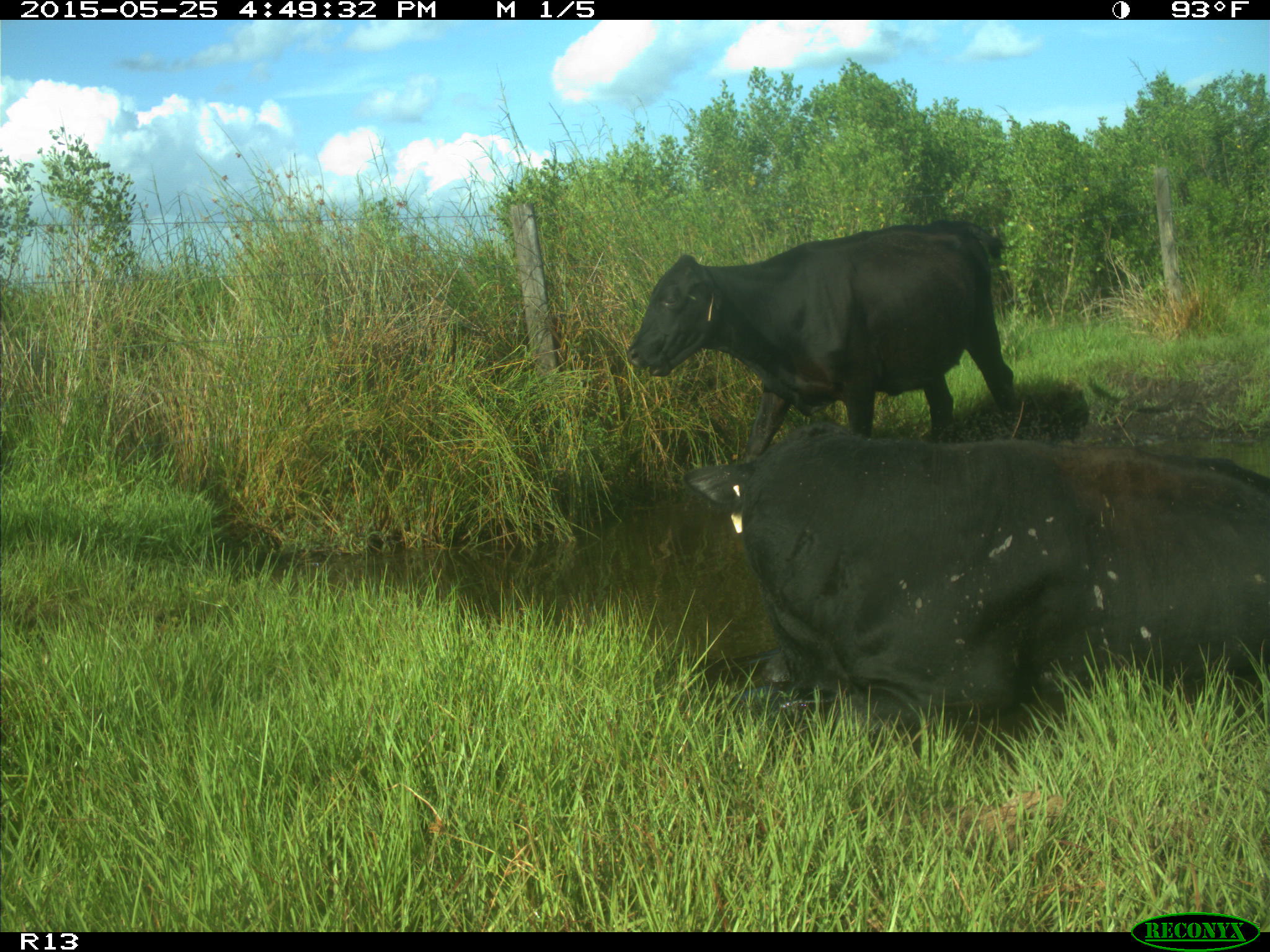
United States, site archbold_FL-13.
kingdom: Animalia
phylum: Chordata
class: Mammalia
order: Artiodactyla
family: Bovidae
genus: Bos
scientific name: Bos taurus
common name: domestic cow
Bos taurus (domestic cow).